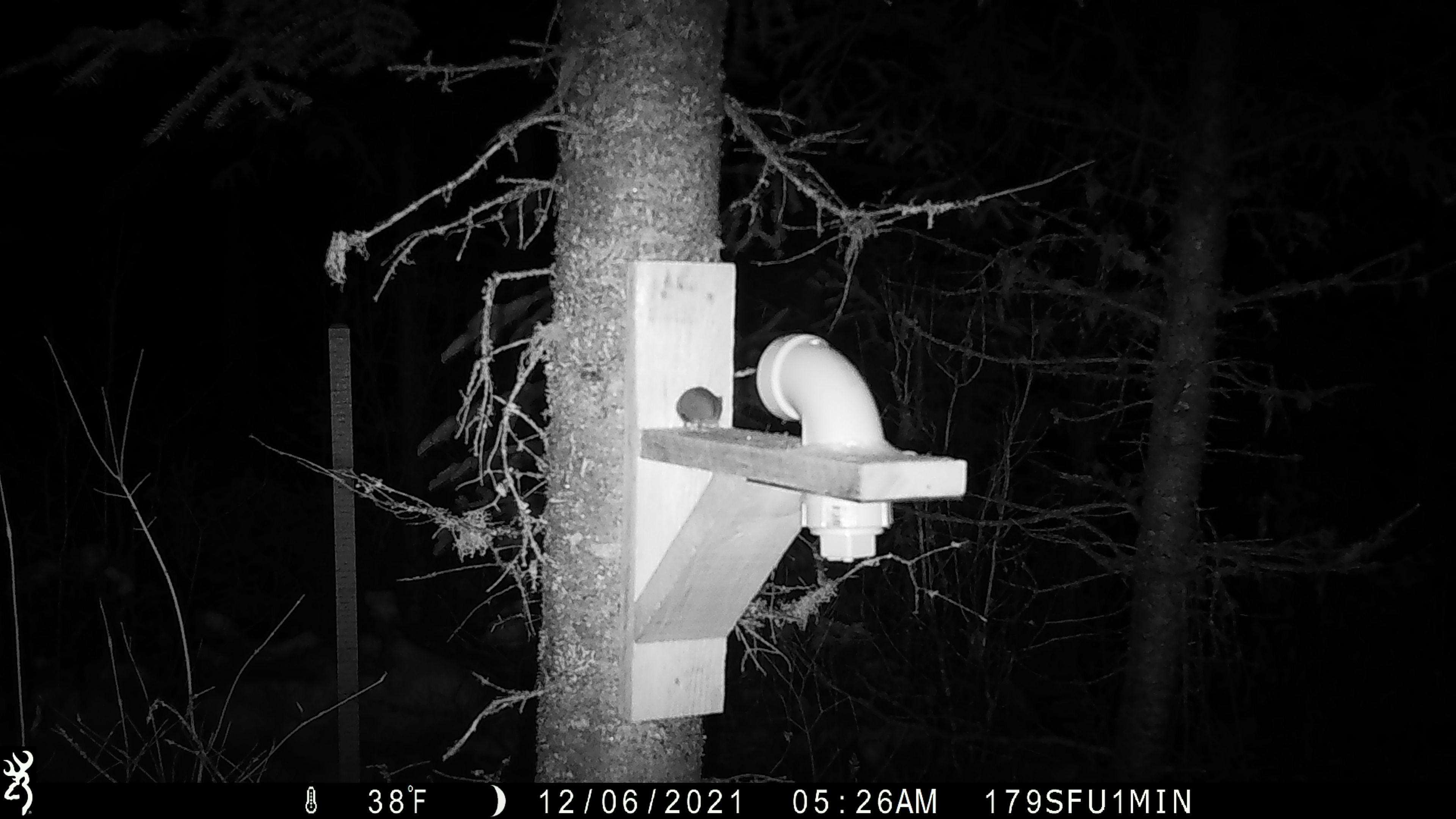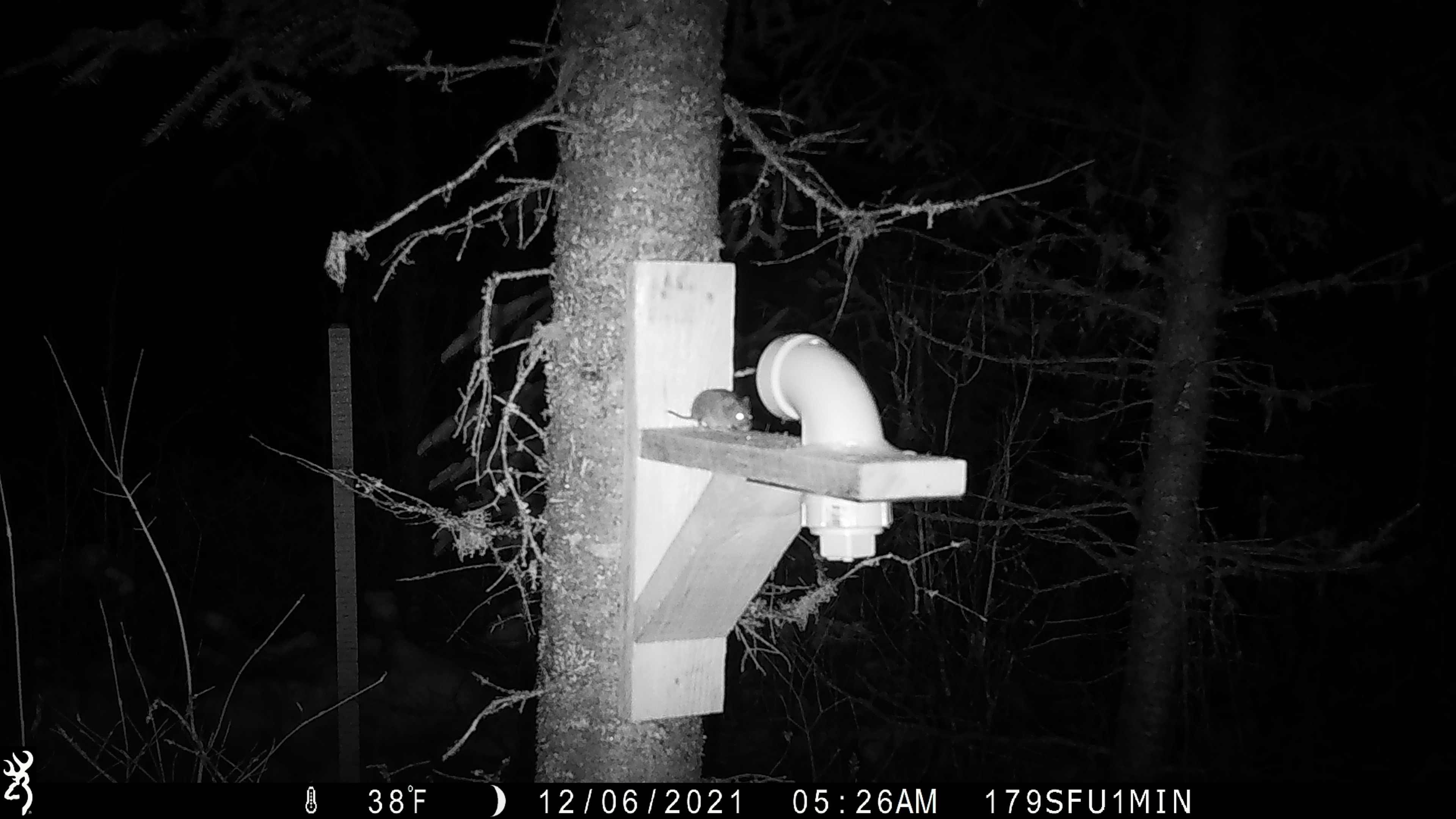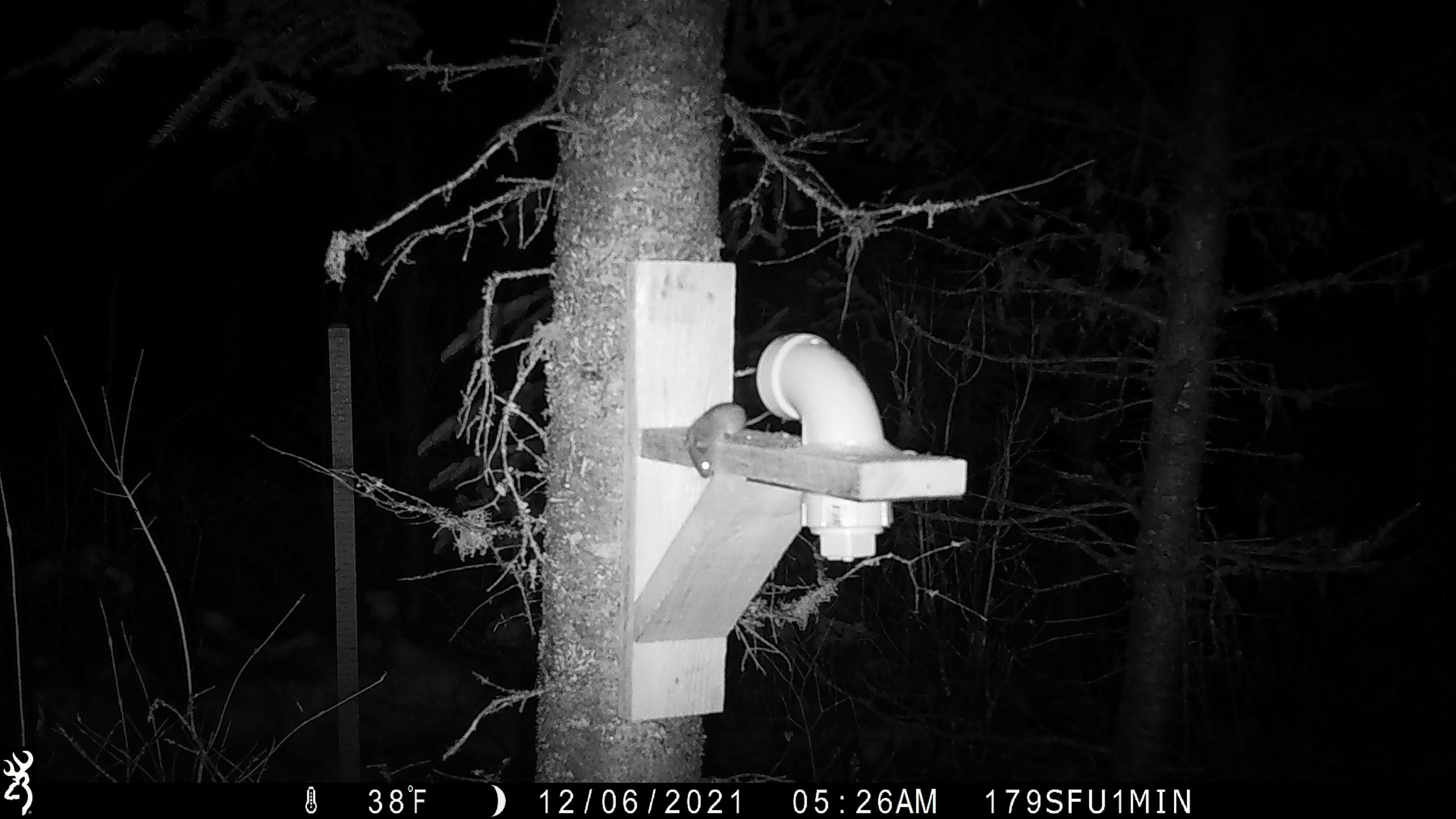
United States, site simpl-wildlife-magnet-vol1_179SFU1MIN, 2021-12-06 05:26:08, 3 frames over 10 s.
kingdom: Animalia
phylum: Chordata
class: Mammalia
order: Rodentia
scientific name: Rodentia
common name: mouse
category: mouse sp.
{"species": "mouse sp. (mouse) (Rodentia)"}